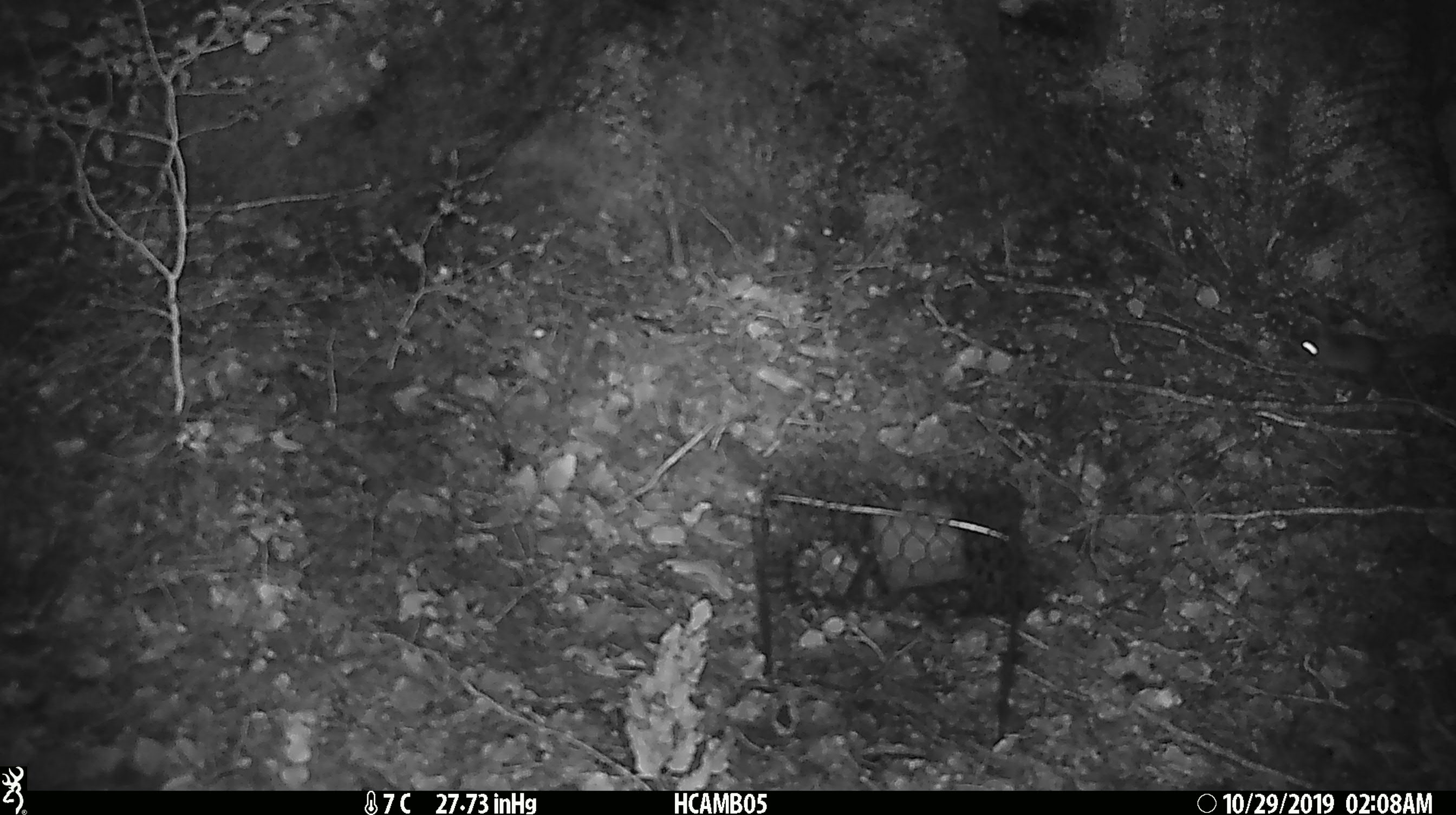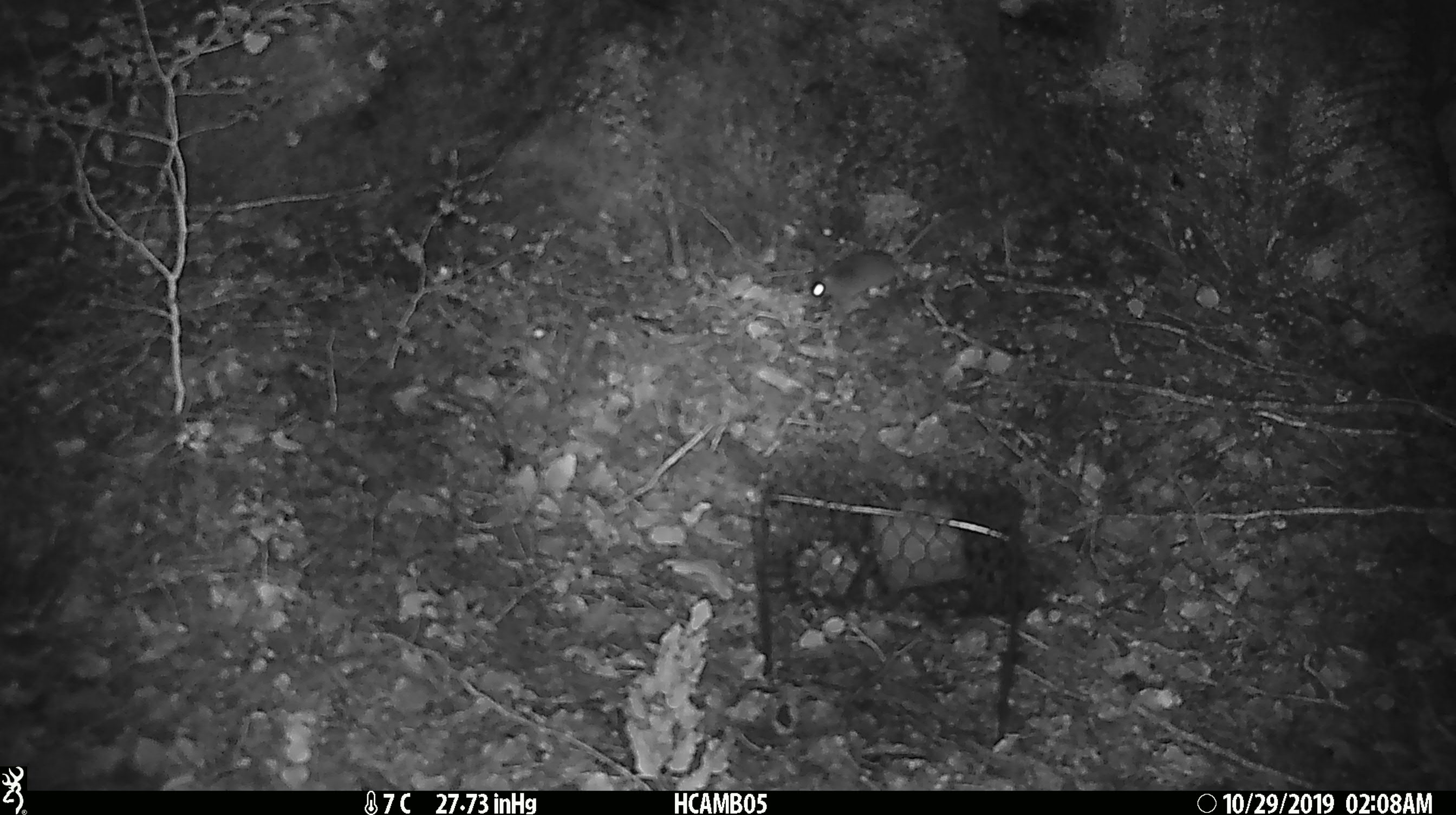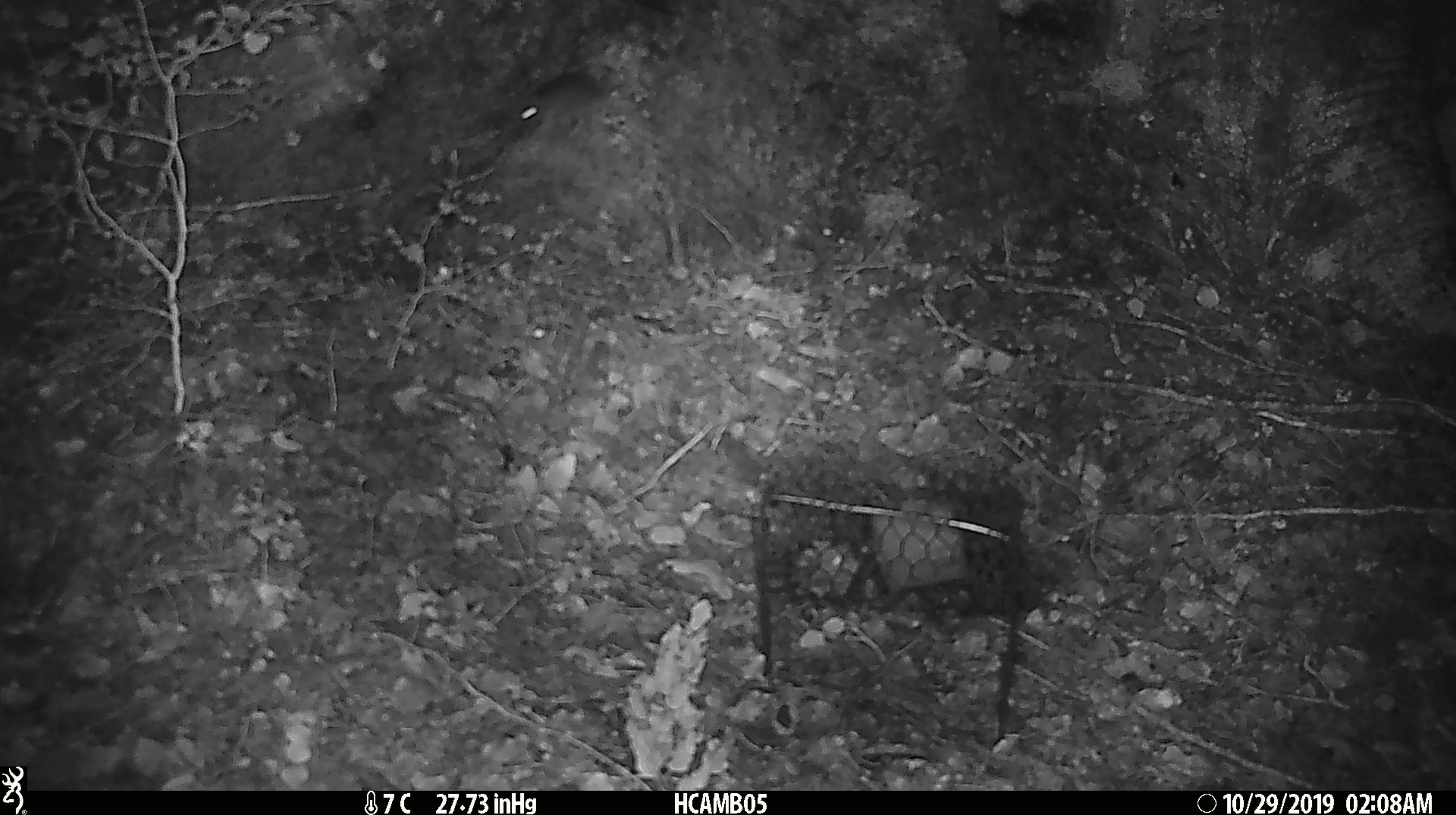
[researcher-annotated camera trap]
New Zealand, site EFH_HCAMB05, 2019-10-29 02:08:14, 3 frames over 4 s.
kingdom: Animalia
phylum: Chordata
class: Mammalia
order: Rodentia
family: Muridae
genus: Mus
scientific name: Mus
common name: mouse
Mouse (Mus).